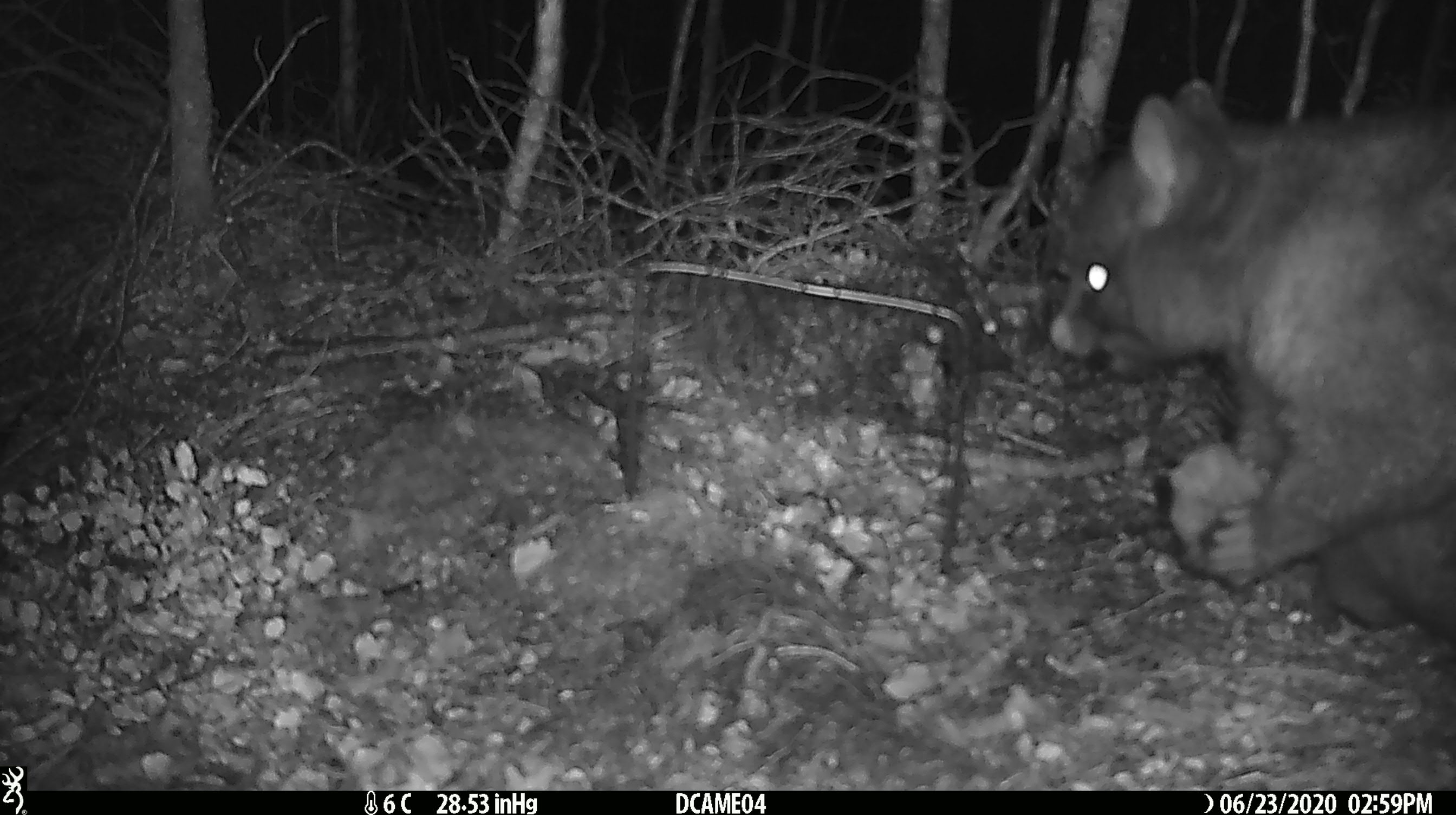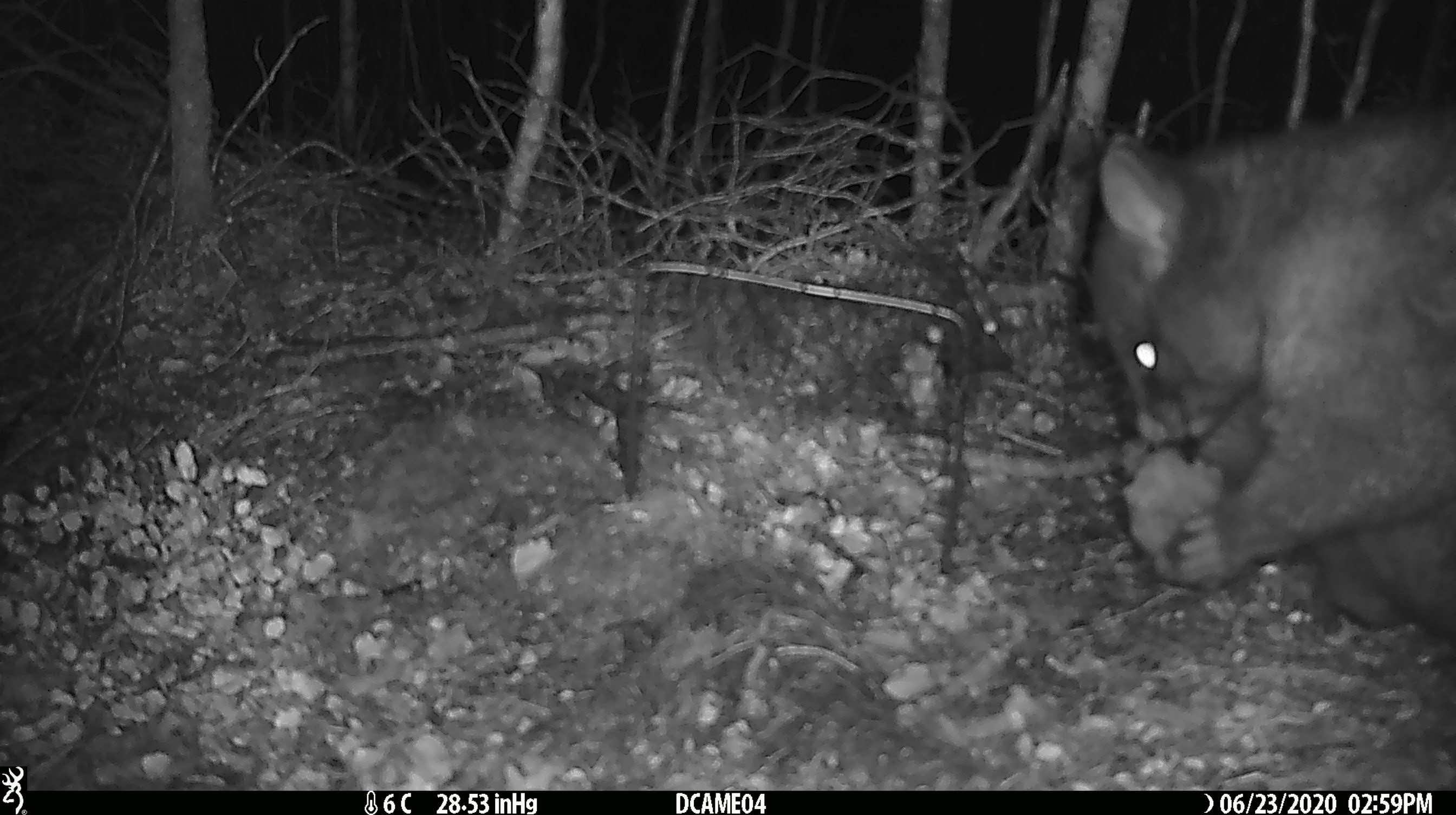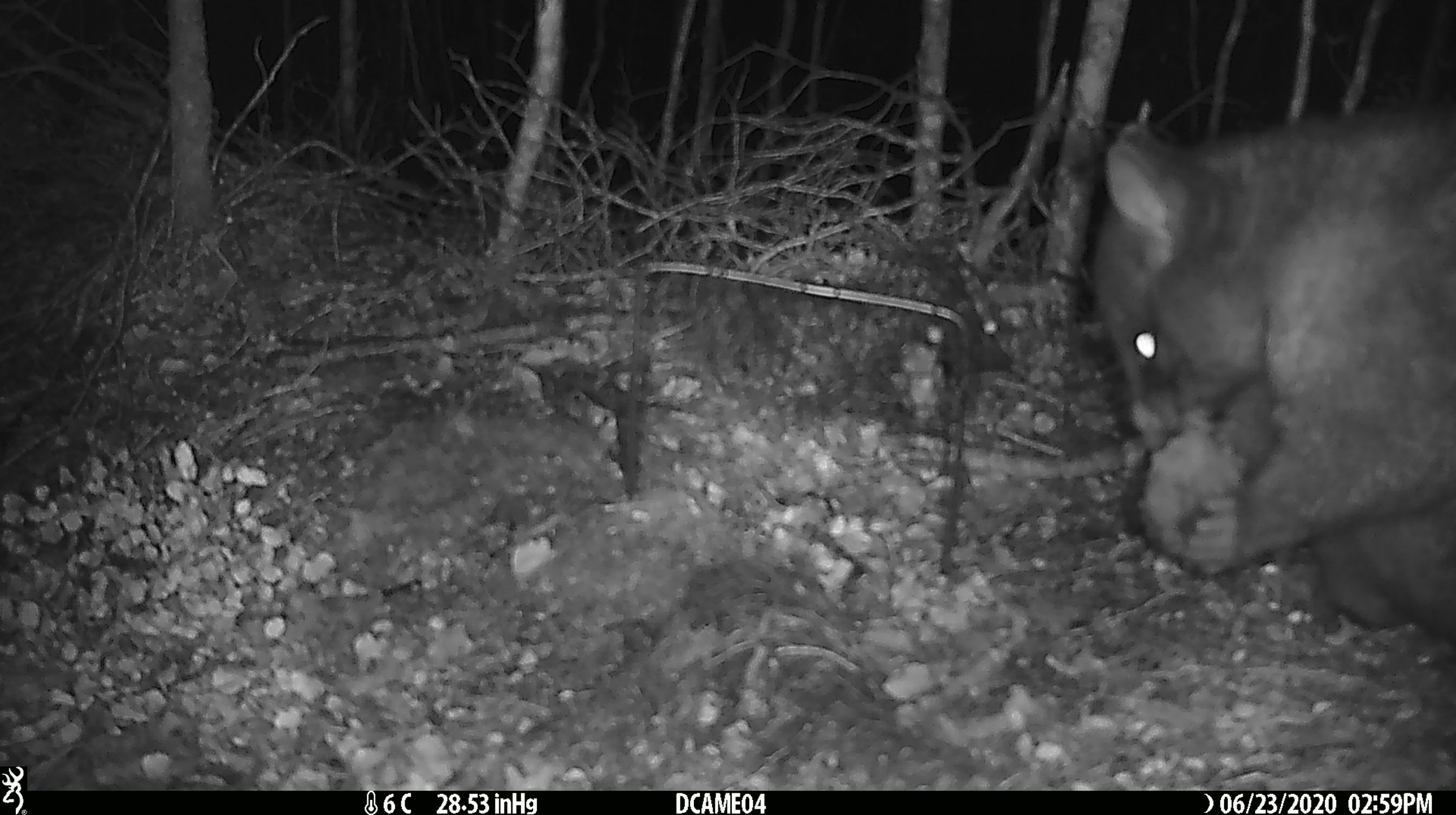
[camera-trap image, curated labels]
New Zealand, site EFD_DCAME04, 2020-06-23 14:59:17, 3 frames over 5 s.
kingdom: Animalia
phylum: Chordata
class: Mammalia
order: Diprotodontia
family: Phalangeridae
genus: Trichosurus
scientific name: Trichosurus vulpecula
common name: common brushtail possum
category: possum